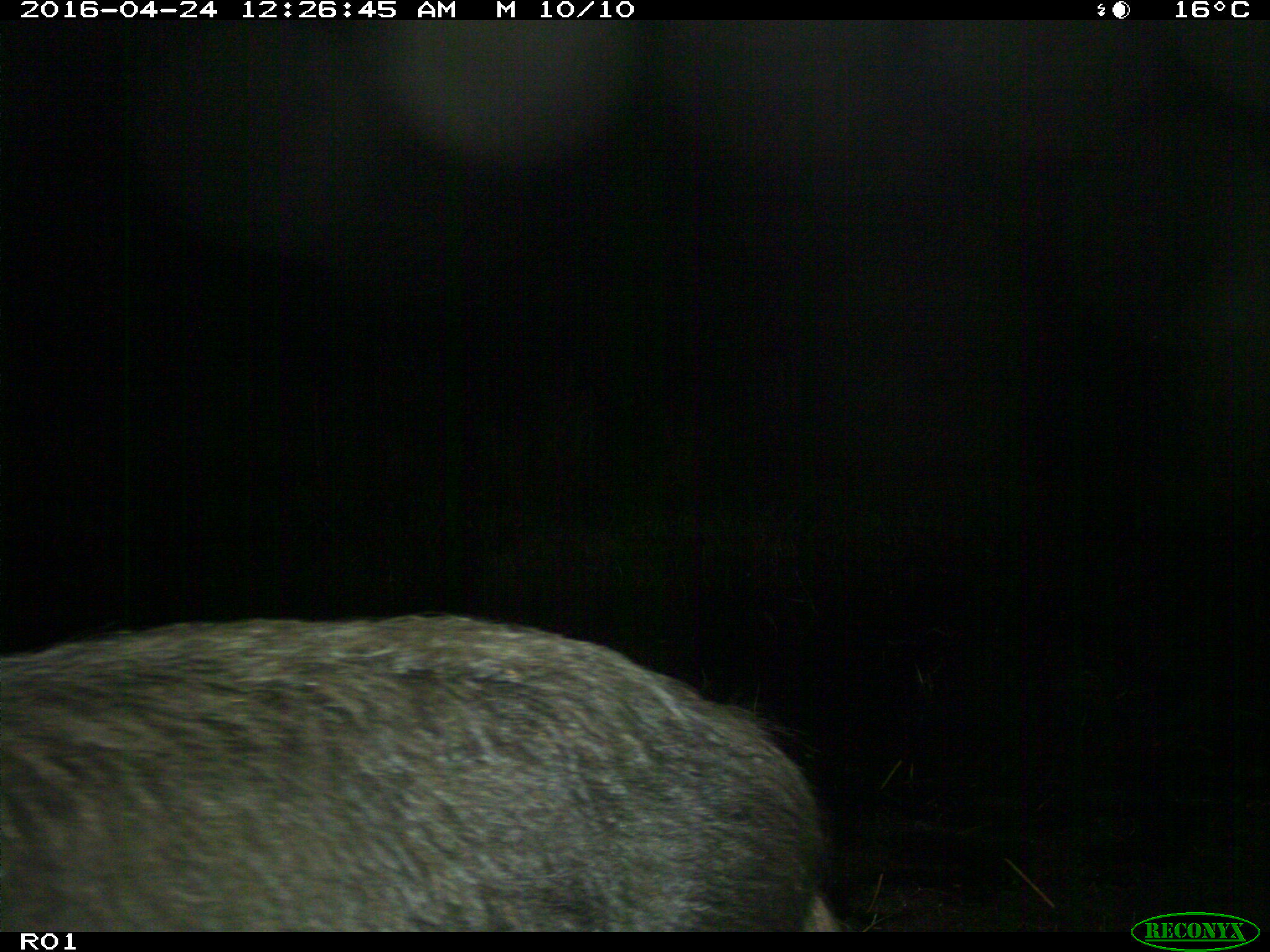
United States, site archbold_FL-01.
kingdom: Animalia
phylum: Chordata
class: Mammalia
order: Artiodactyla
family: Suidae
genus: Sus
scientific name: Sus scrofa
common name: wild boar